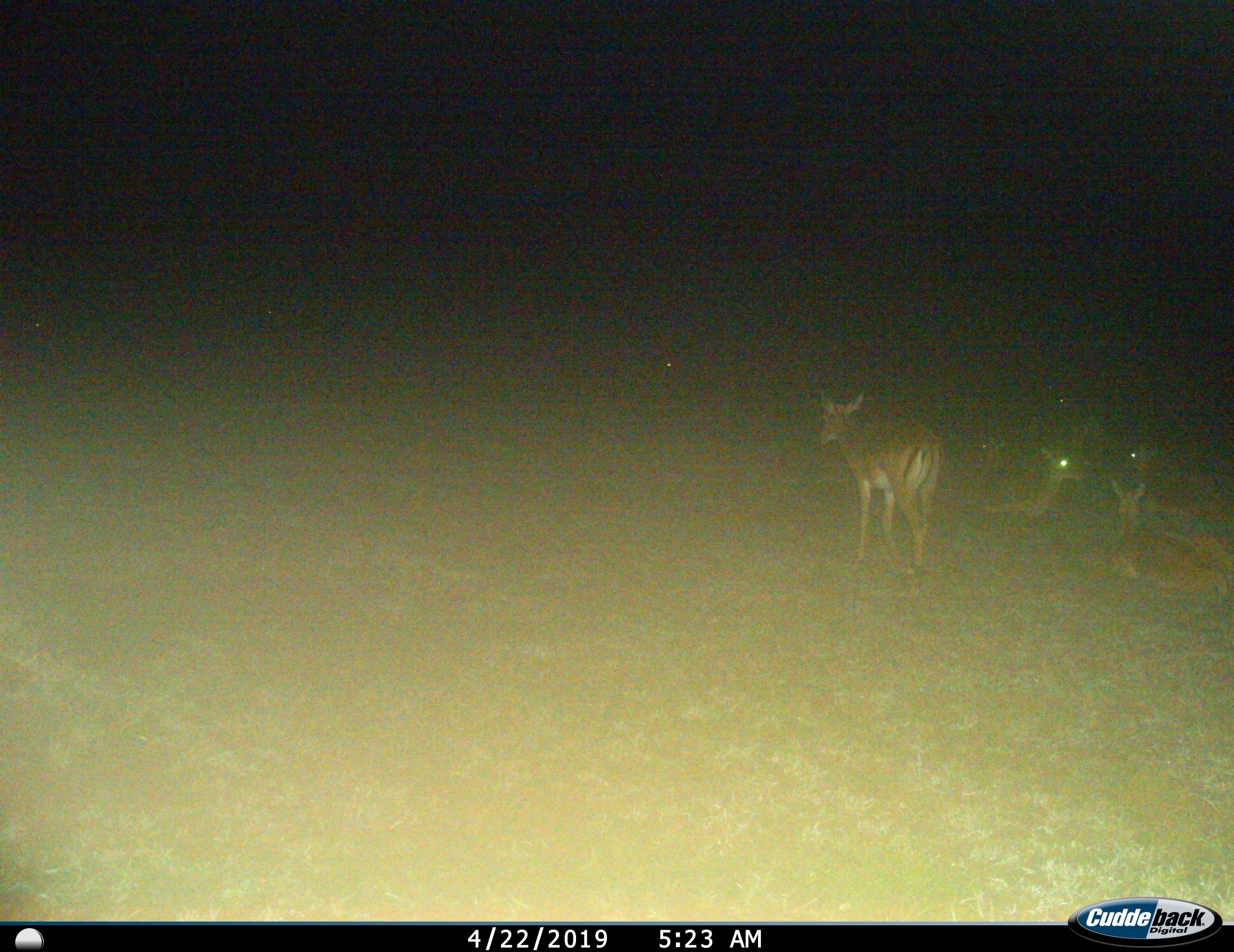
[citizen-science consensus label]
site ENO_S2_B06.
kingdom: Animalia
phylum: Chordata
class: Mammalia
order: Artiodactyla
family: Bovidae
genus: Aepyceros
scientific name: Aepyceros melampus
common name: impala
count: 6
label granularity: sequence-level